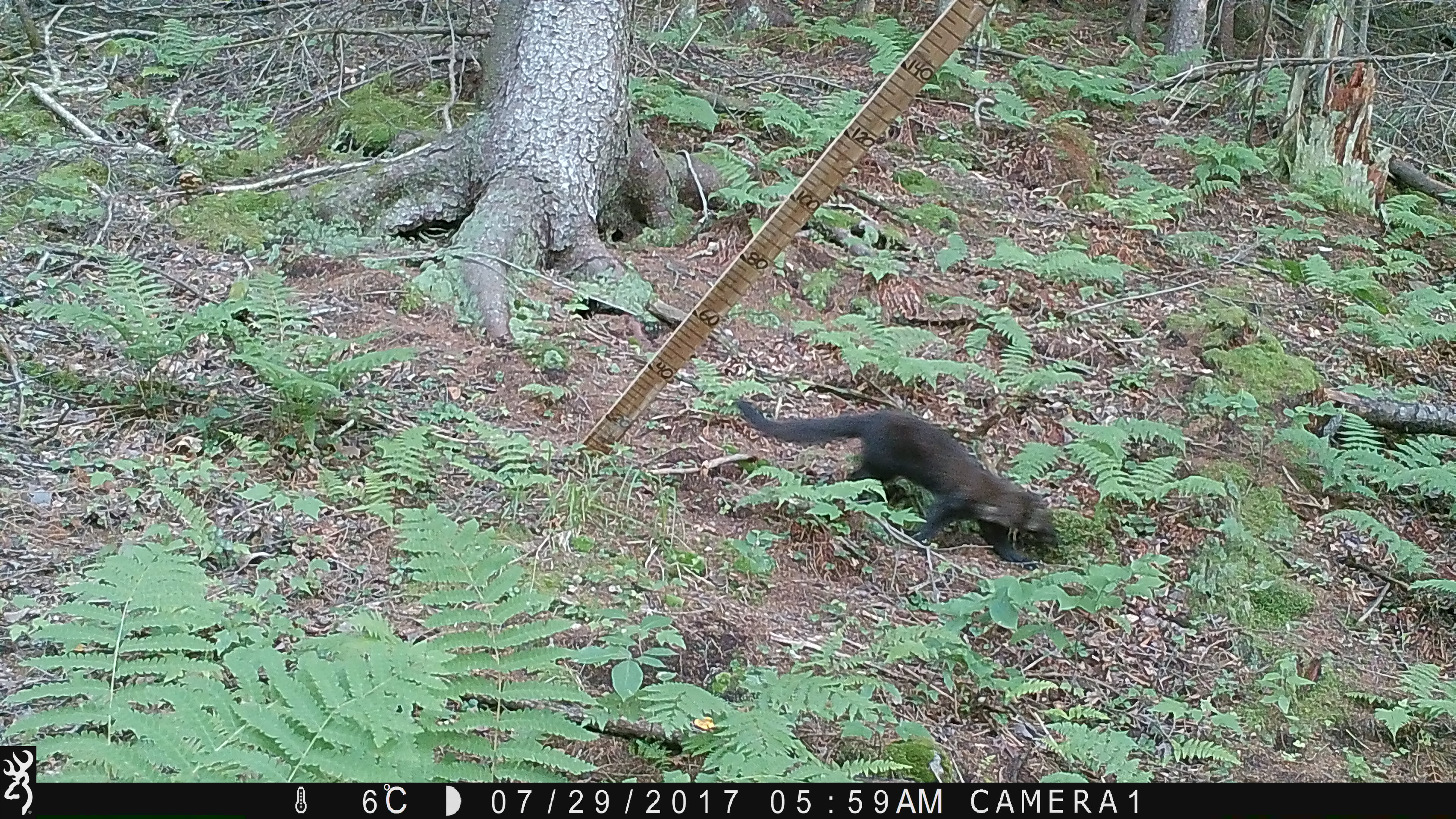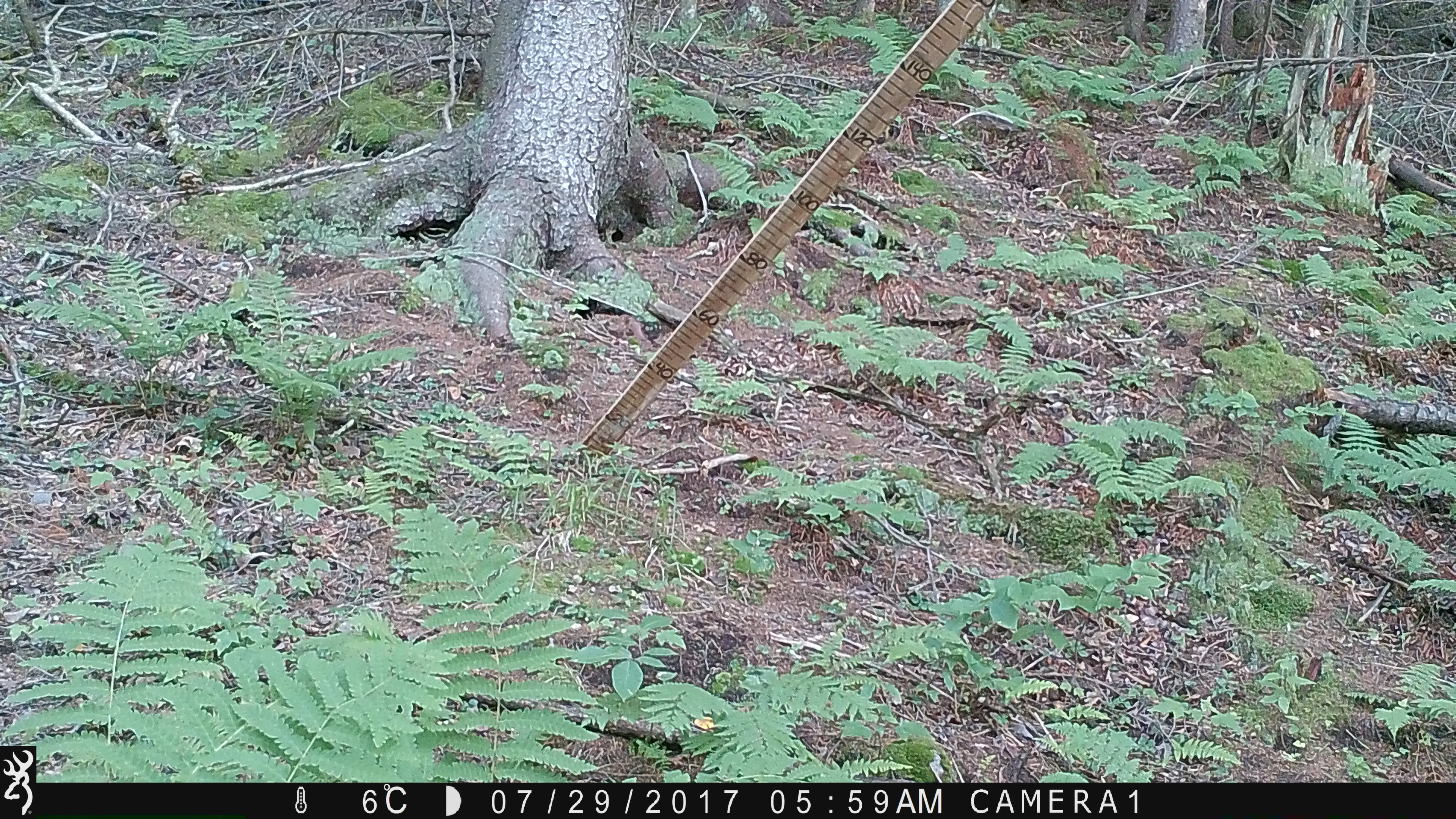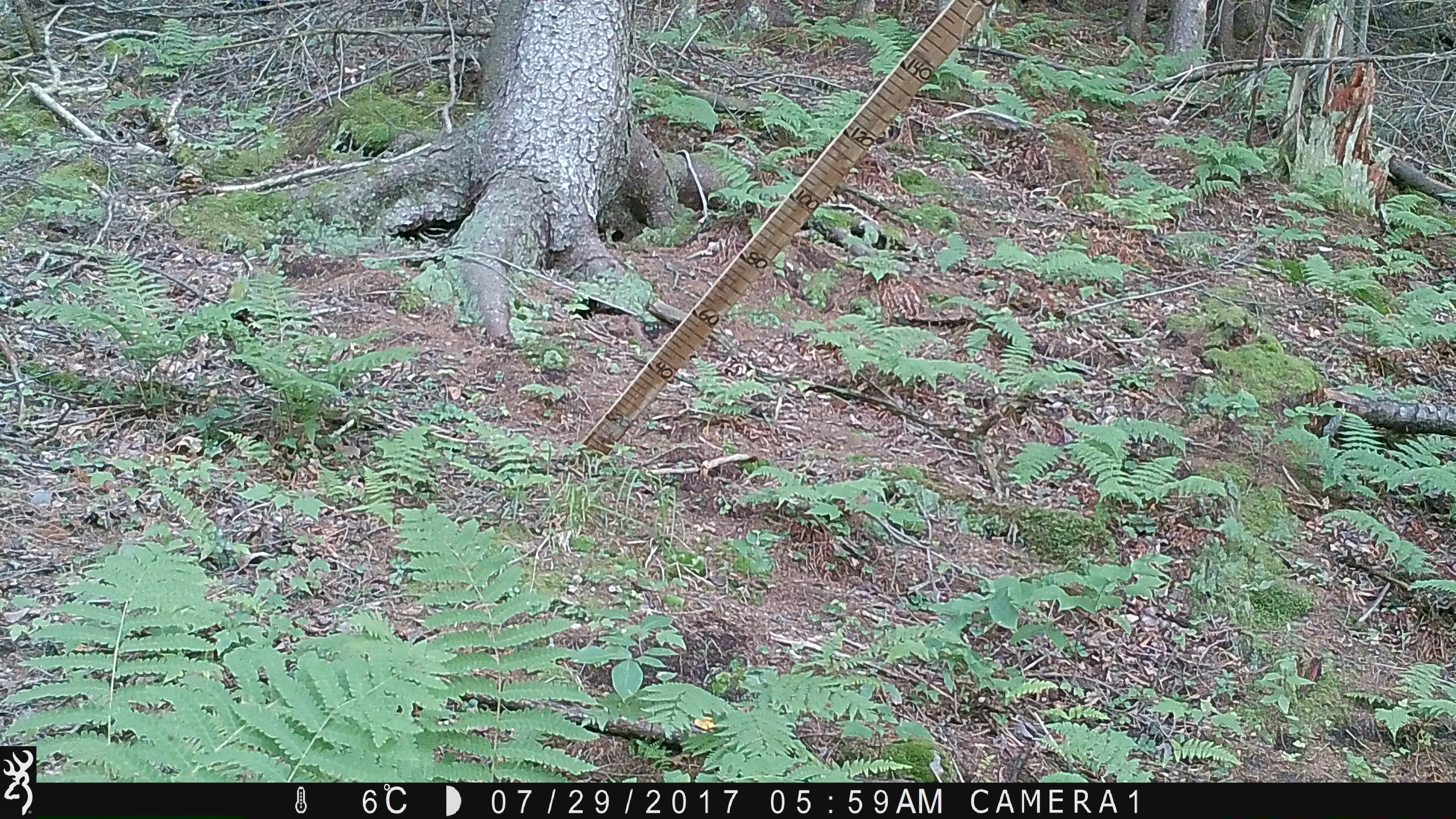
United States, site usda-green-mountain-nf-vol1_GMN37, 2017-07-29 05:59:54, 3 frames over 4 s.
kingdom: Animalia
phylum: Chordata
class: Mammalia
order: Carnivora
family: Mustelidae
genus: Pekania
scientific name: Pekania pennanti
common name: fisher